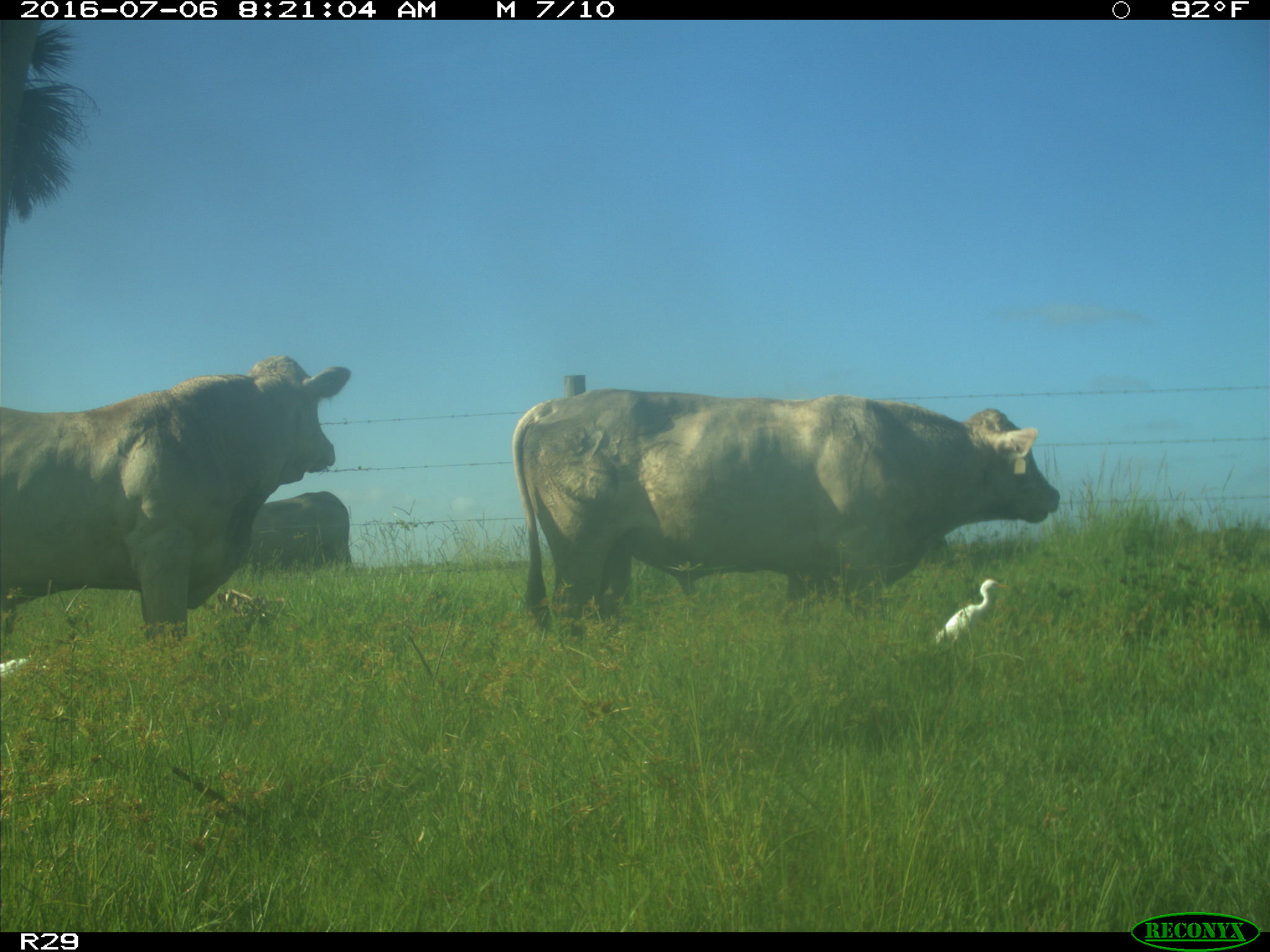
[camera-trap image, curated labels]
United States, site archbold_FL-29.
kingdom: Animalia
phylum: Chordata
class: Mammalia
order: Artiodactyla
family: Bovidae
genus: Bos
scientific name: Bos taurus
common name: domestic cow